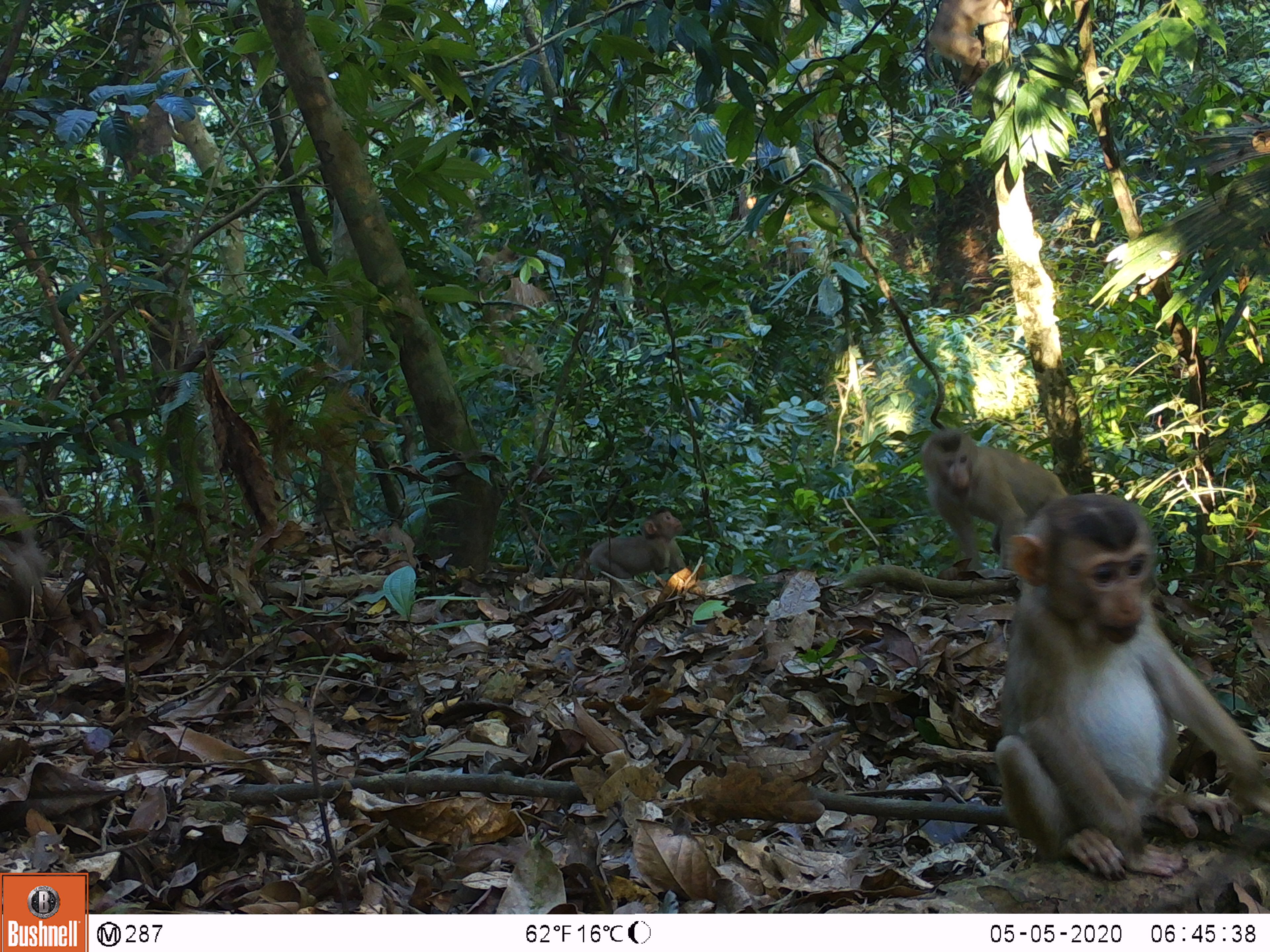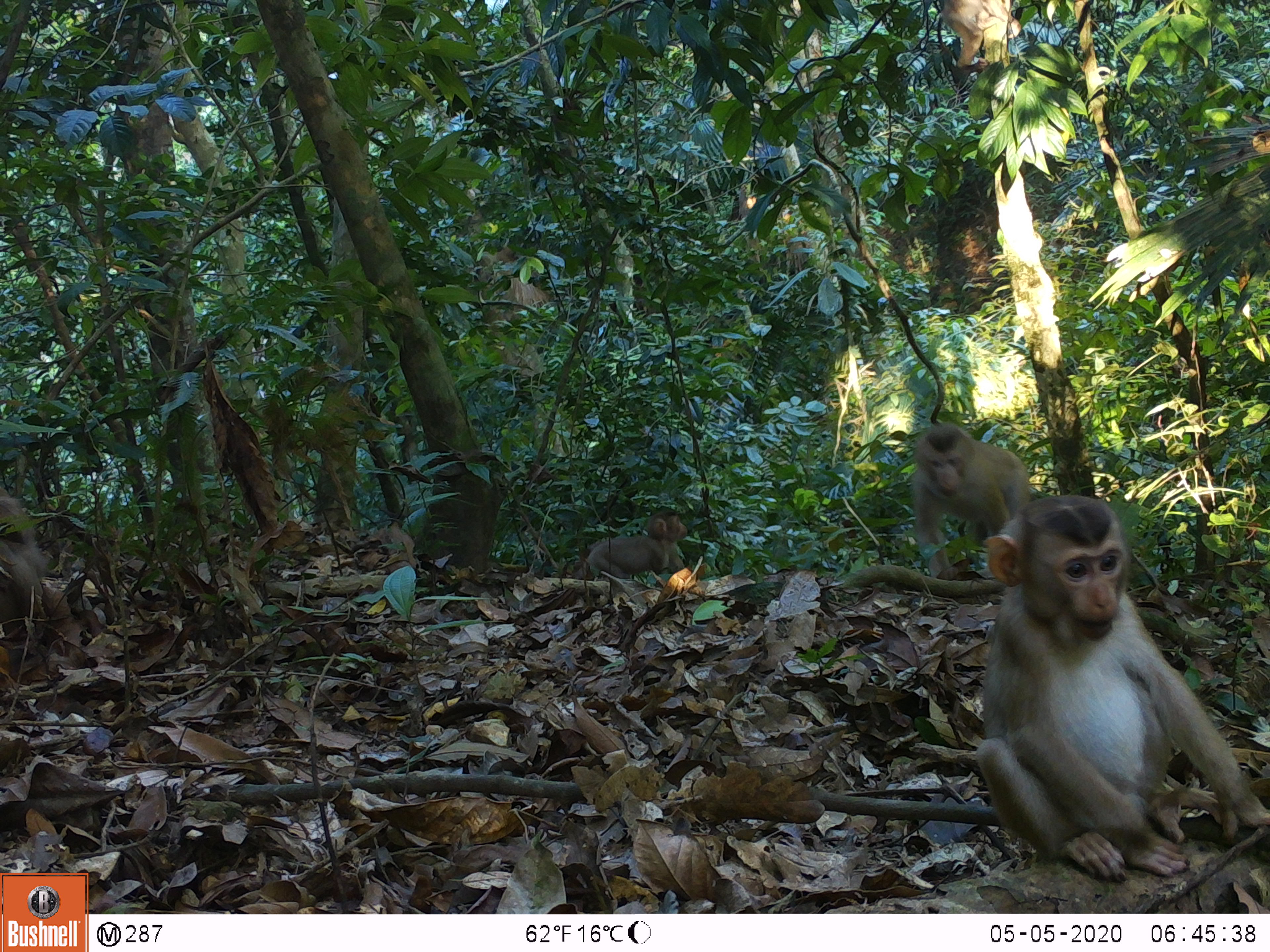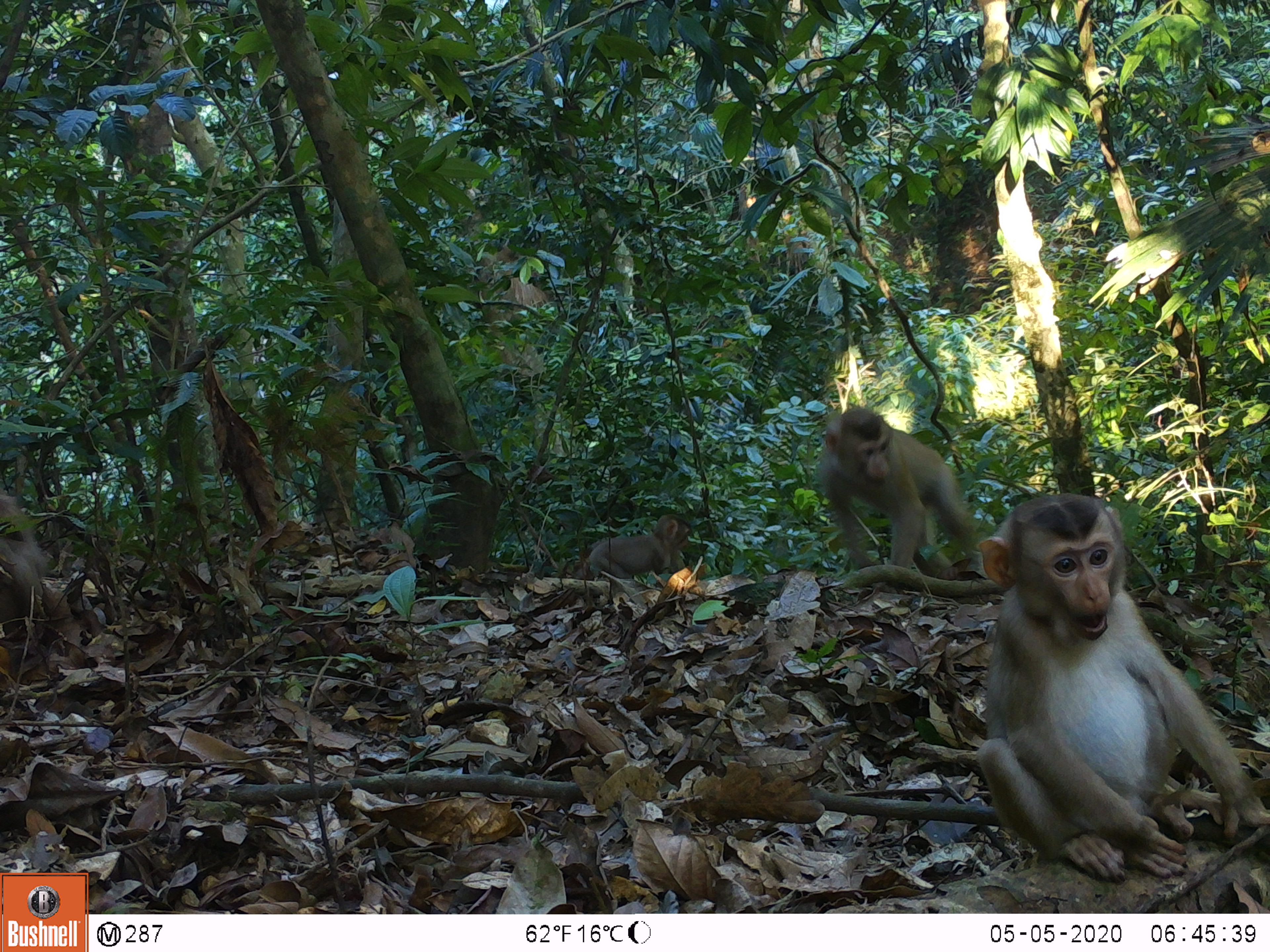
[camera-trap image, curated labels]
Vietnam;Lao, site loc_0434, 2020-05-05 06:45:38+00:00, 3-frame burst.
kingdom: Animalia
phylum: Chordata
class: Mammalia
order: Primates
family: Cercopithecidae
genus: Macaca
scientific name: Macaca nemestrina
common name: pig-tailed macaque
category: pig tailed macaque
Pig tailed macaque (pig-tailed macaque) (Macaca nemestrina). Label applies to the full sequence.